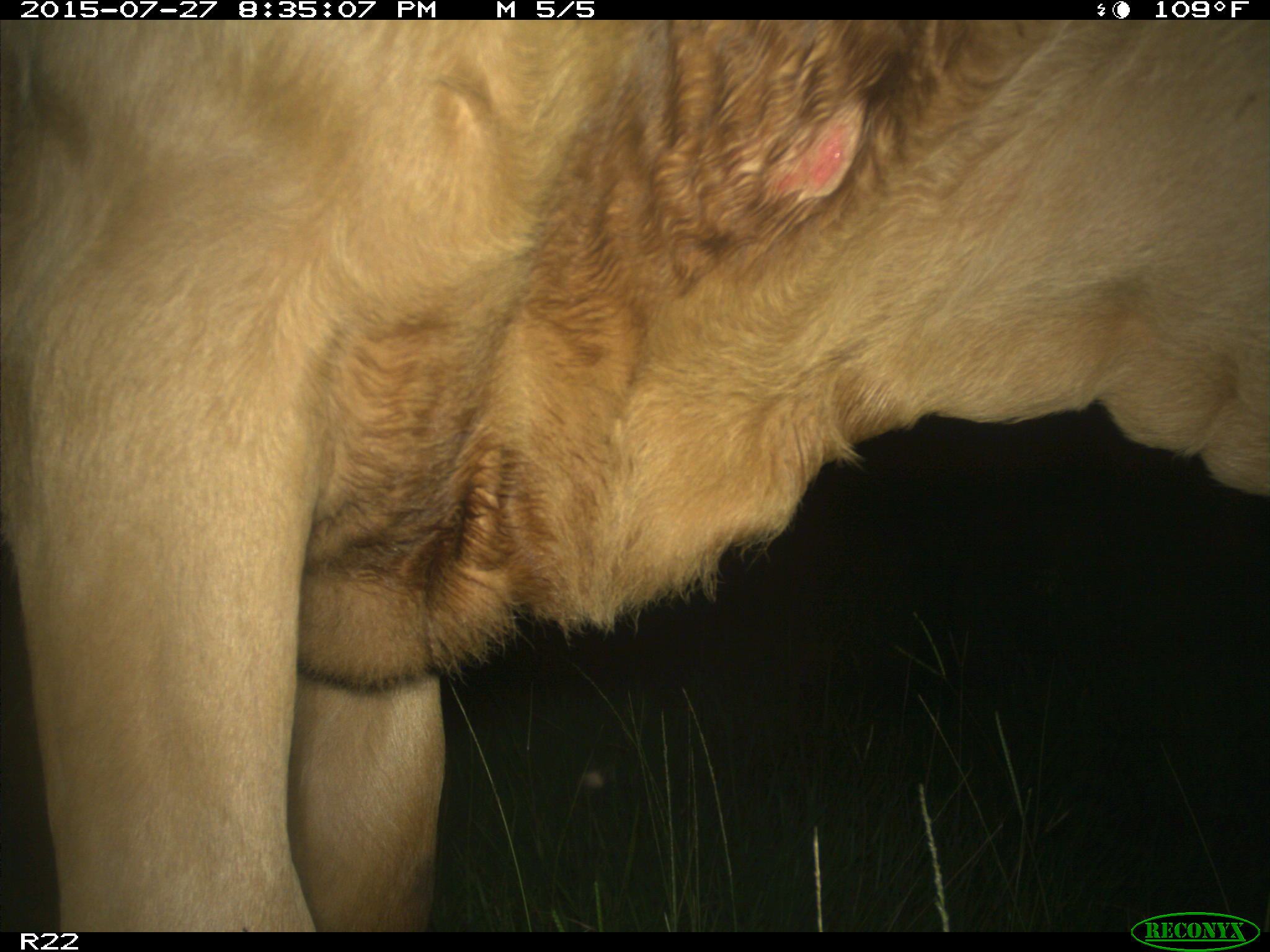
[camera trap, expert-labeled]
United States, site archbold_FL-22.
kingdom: Animalia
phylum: Chordata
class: Mammalia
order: Artiodactyla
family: Bovidae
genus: Bos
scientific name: Bos taurus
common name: domestic cow